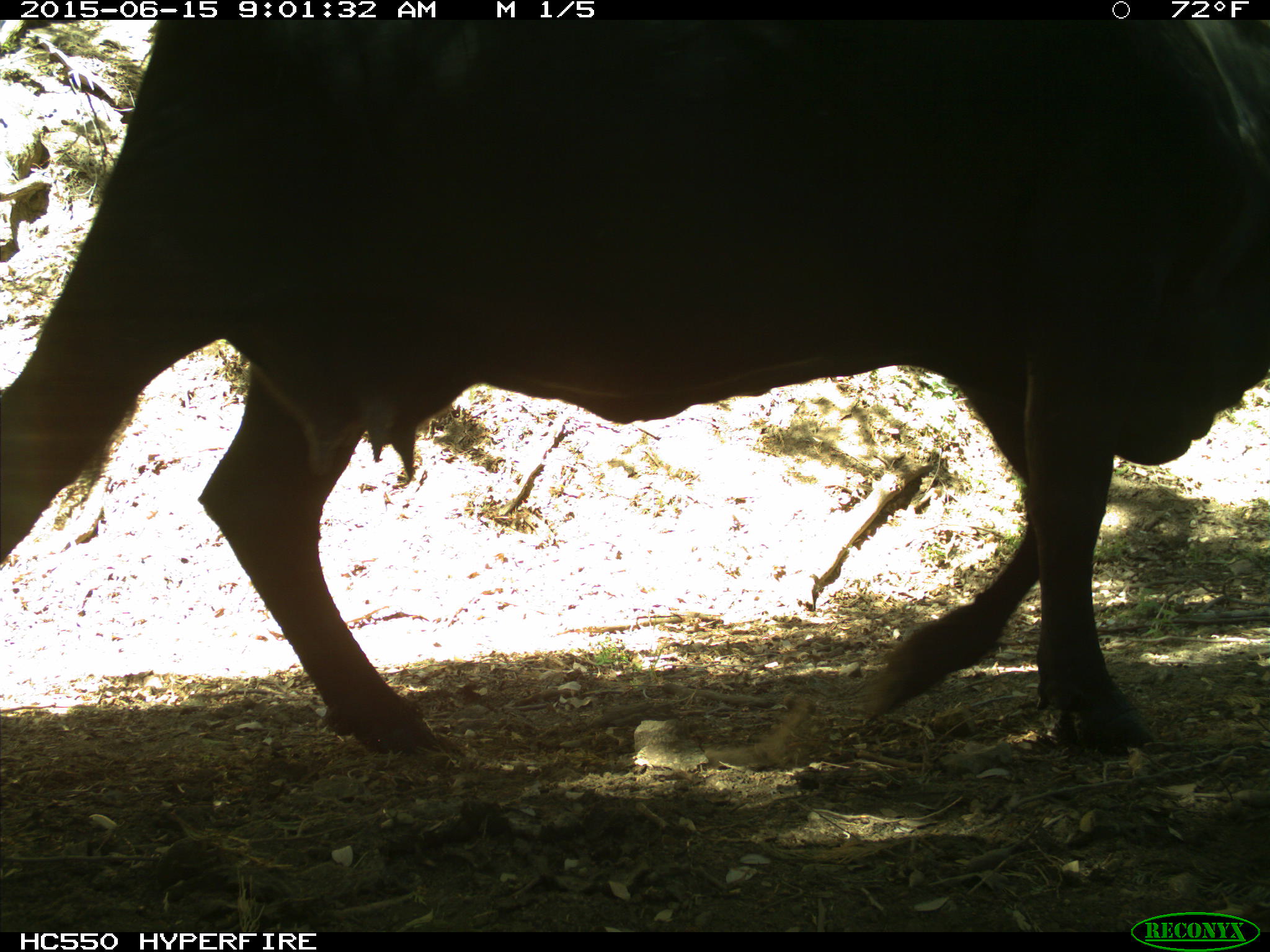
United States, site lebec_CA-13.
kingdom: Animalia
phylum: Chordata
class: Mammalia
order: Artiodactyla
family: Bovidae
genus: Bos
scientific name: Bos taurus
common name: domestic cow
Bos taurus (domestic cow).